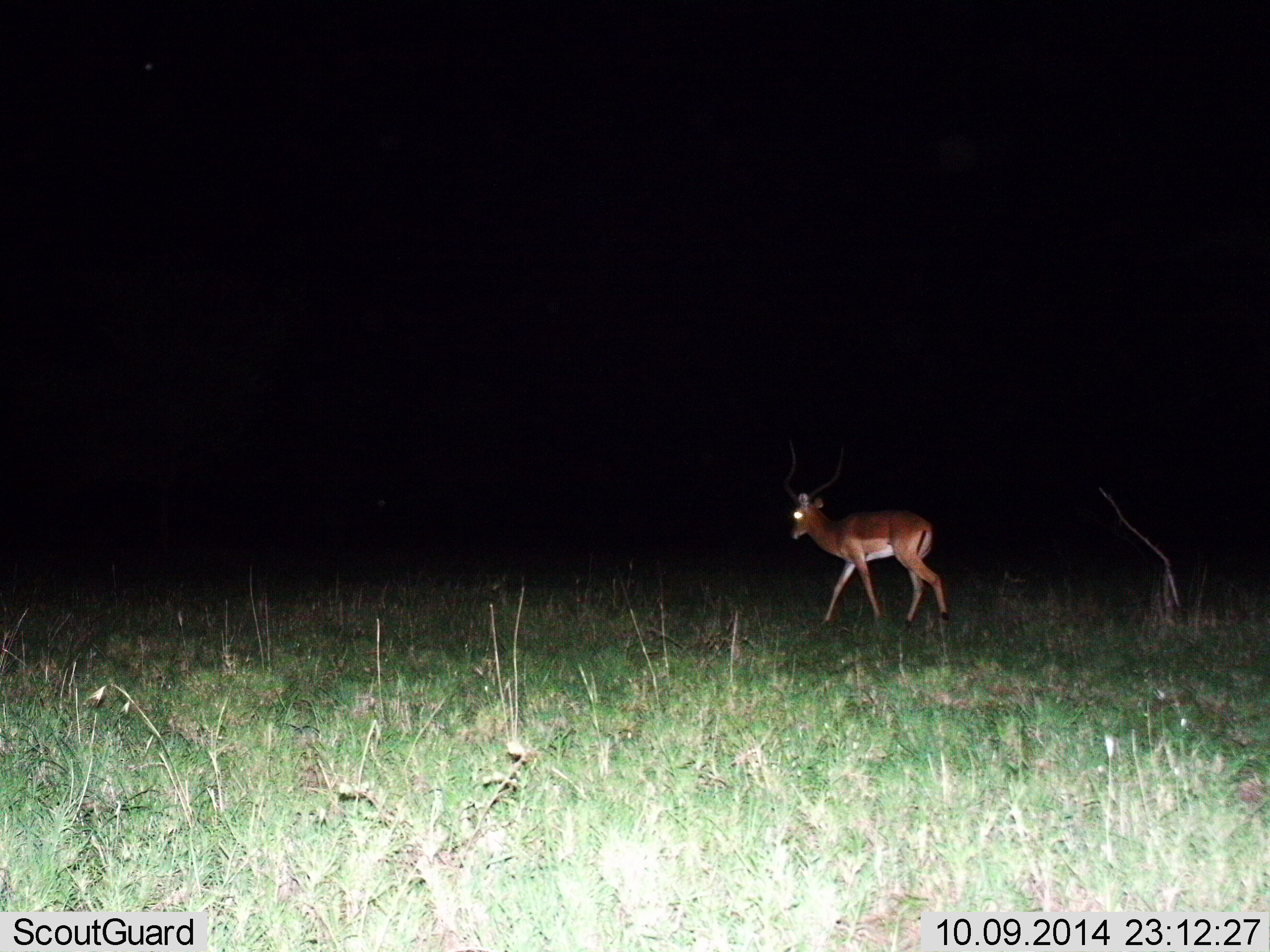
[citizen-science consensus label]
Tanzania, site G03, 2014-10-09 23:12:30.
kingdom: Animalia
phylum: Chordata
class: Mammalia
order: Artiodactyla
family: Bovidae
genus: Aepyceros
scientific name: Aepyceros melampus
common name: impala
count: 1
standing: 10%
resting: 0%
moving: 90%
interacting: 0%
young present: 0%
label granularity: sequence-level